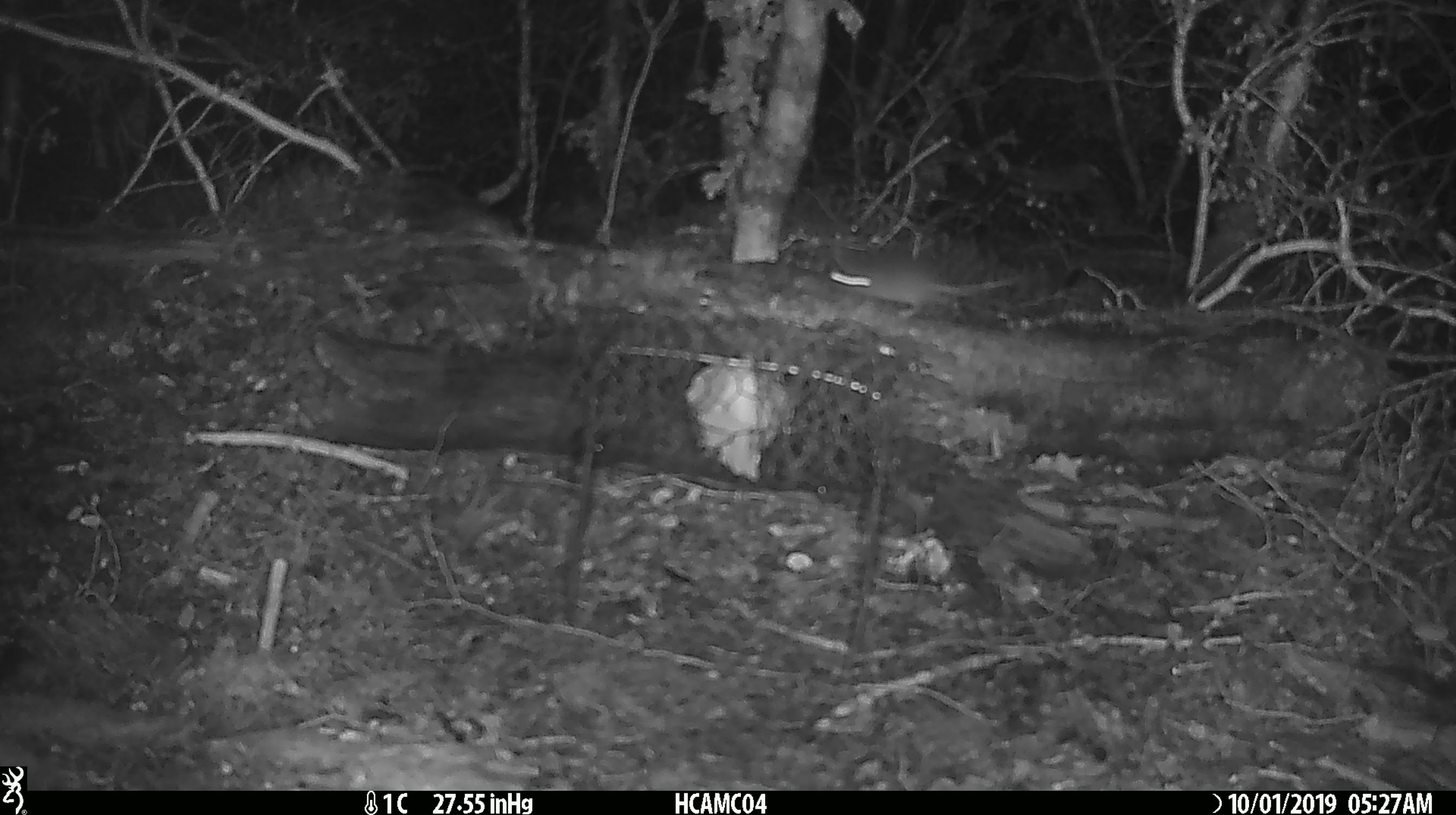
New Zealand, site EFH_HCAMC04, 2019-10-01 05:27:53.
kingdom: Animalia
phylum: Chordata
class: Mammalia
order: Rodentia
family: Muridae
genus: Mus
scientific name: Mus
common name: mouse